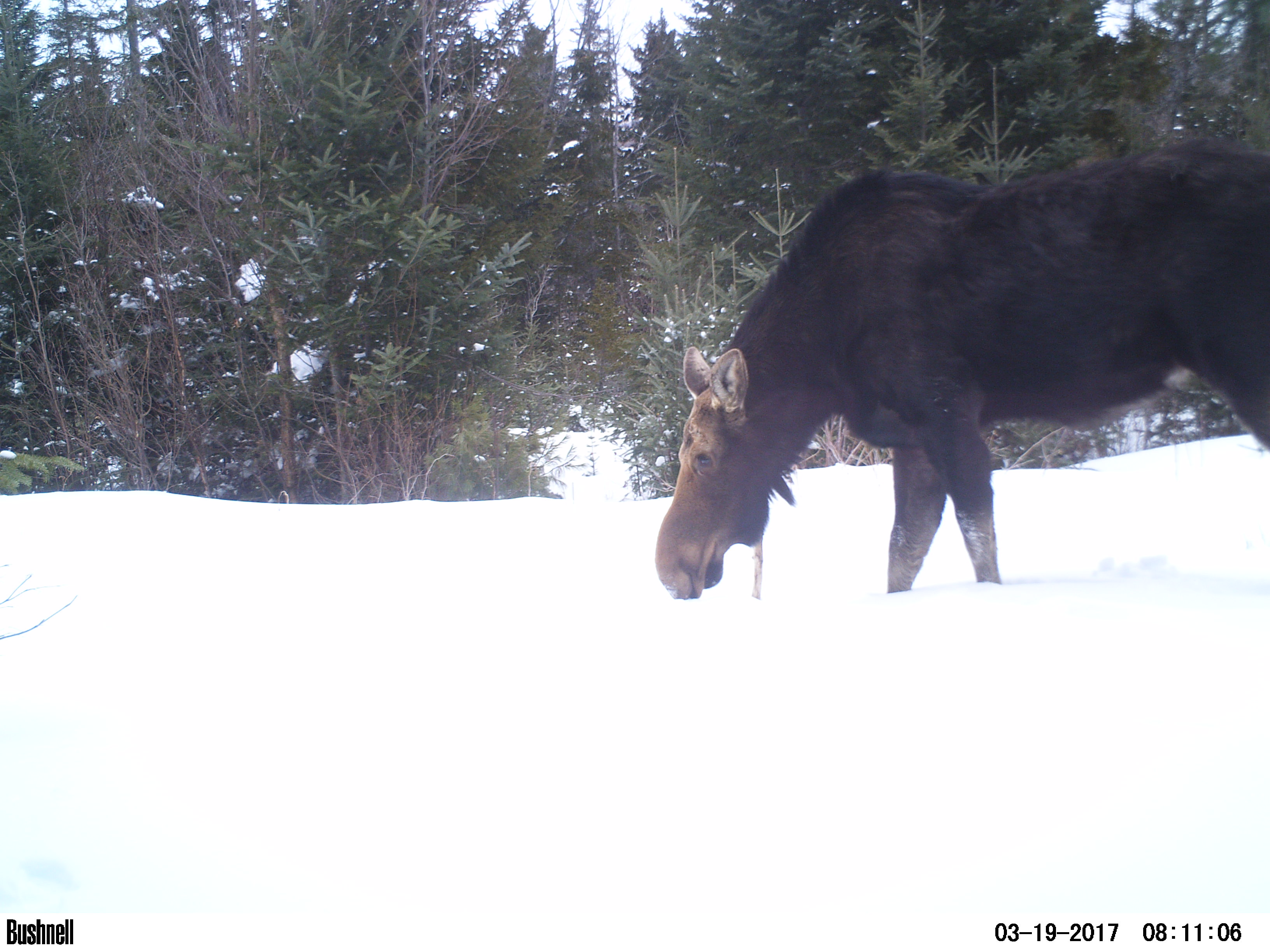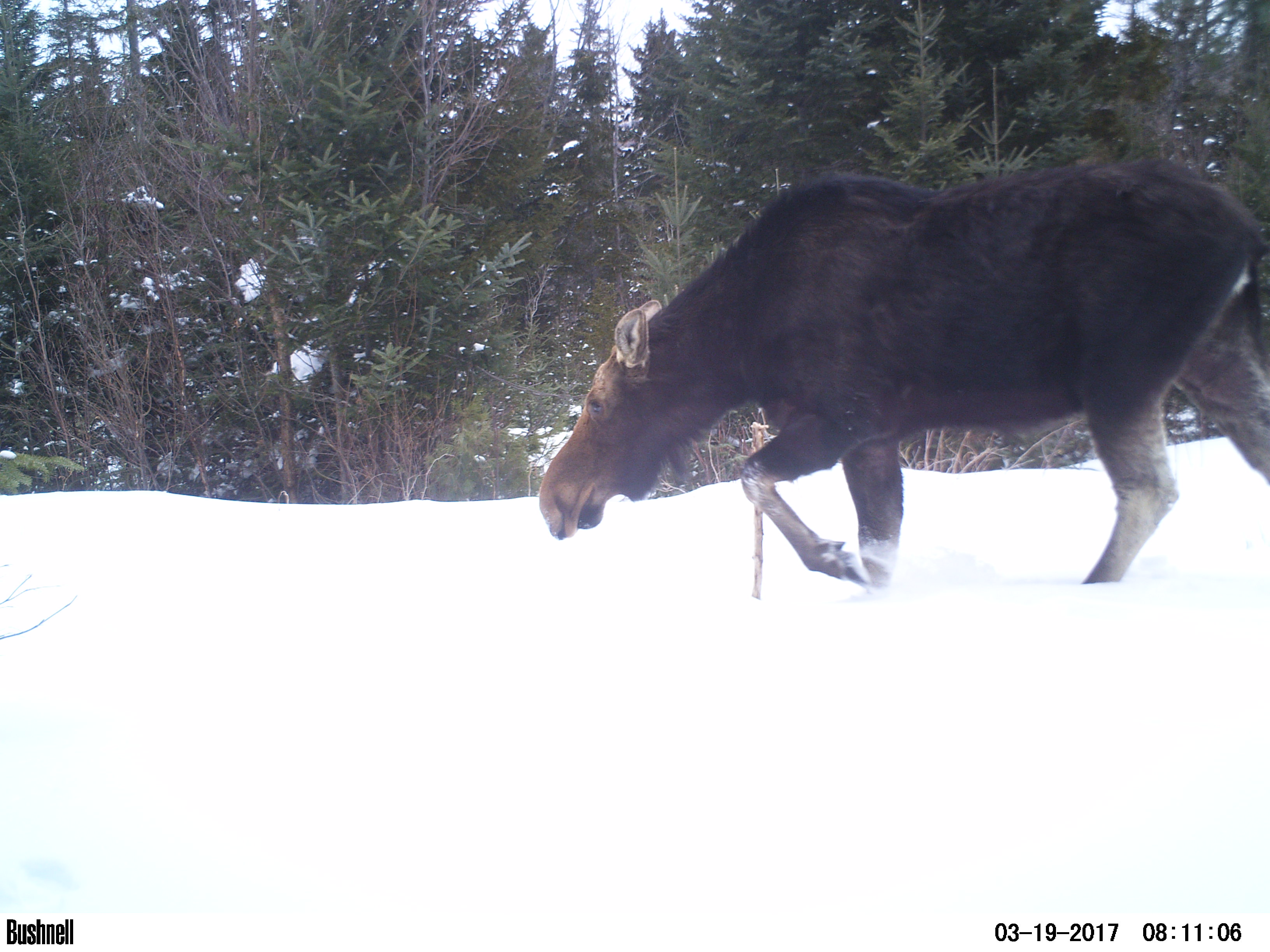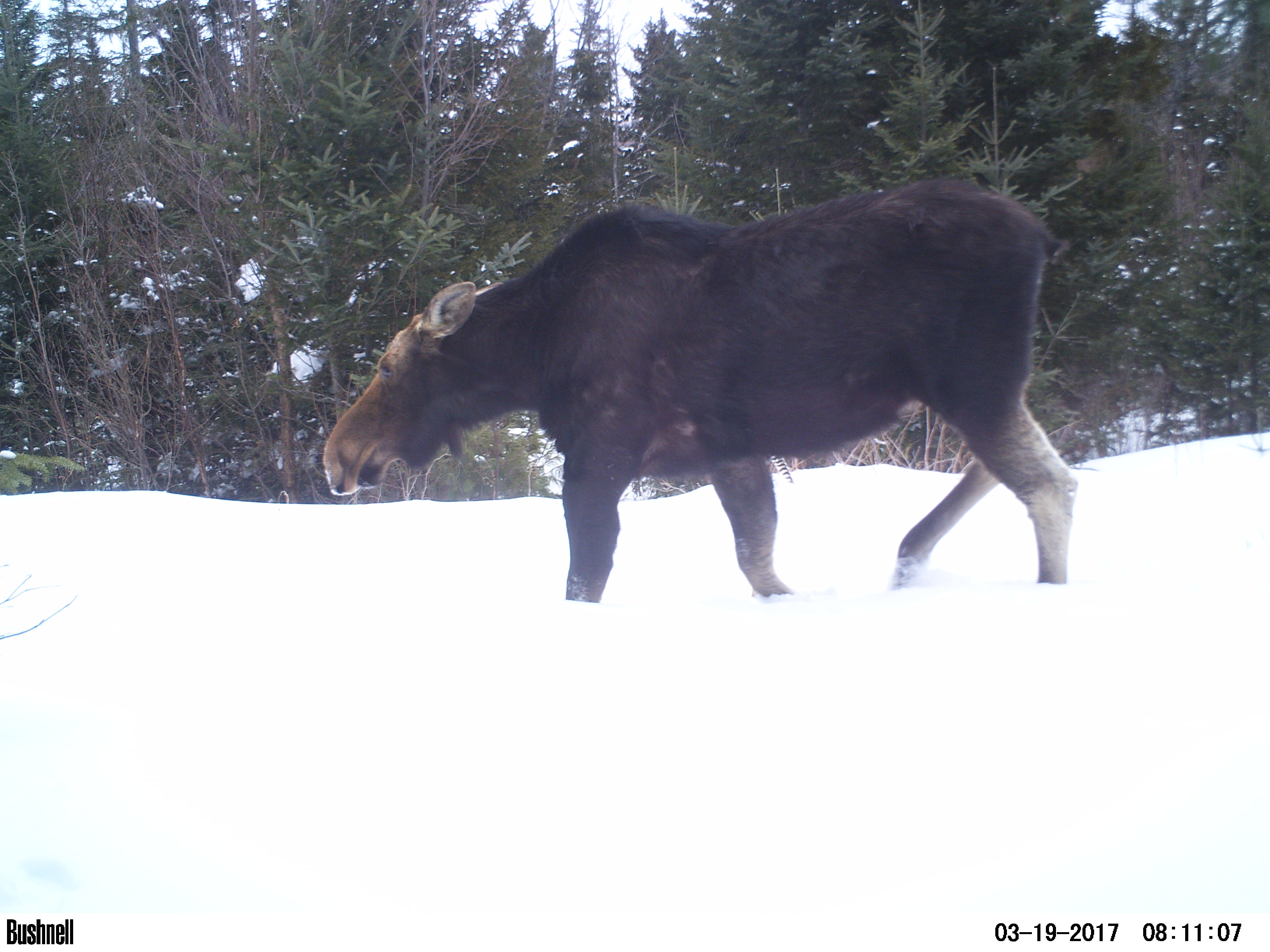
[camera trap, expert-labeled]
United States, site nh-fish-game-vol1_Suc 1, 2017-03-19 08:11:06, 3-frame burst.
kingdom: Animalia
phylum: Chordata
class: Mammalia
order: Artiodactyla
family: Cervidae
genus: Alces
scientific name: Alces alces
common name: moose